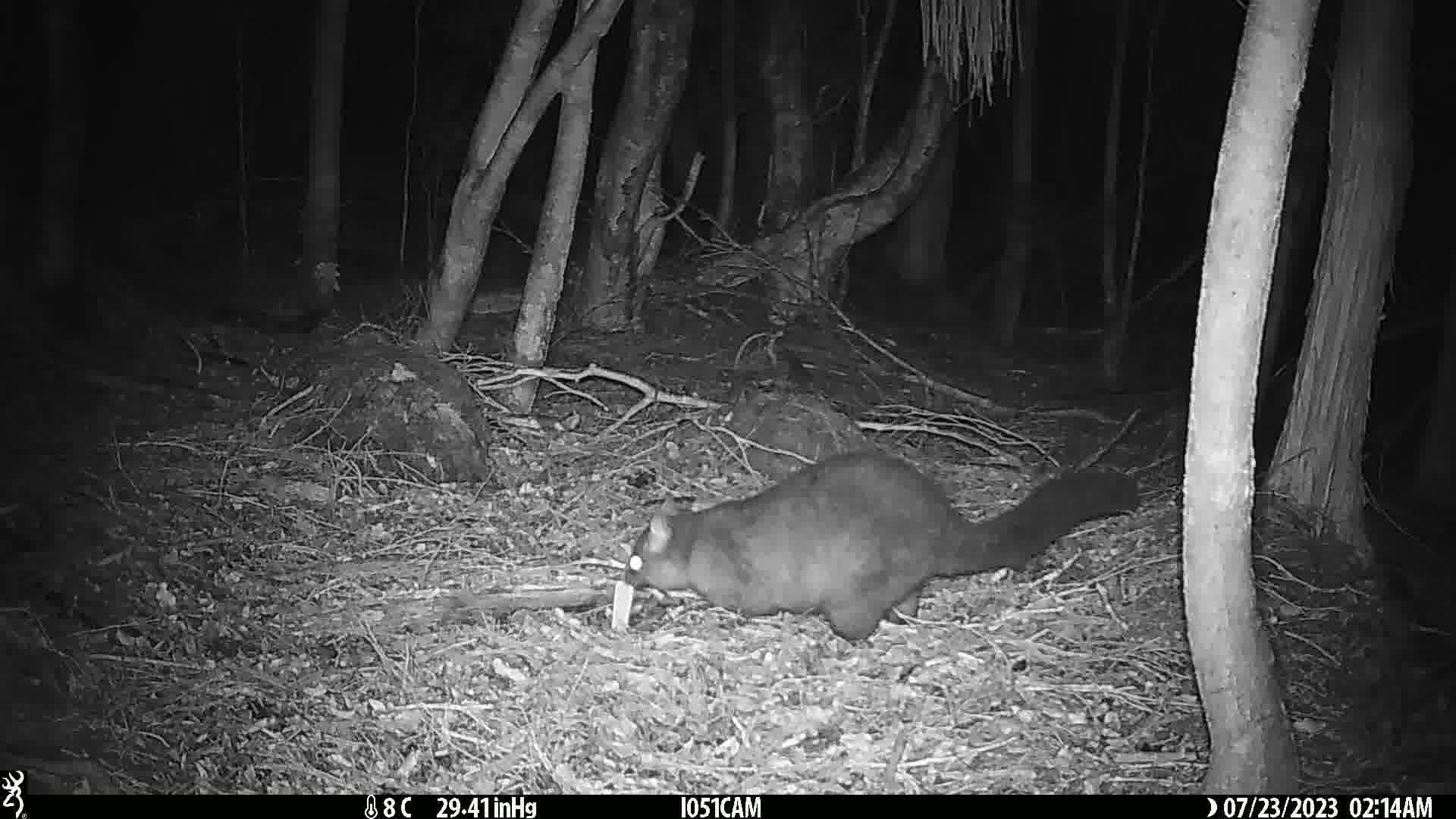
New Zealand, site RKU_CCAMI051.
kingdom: Animalia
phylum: Chordata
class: Mammalia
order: Diprotodontia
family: Phalangeridae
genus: Trichosurus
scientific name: Trichosurus vulpecula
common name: common brushtail possum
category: possum